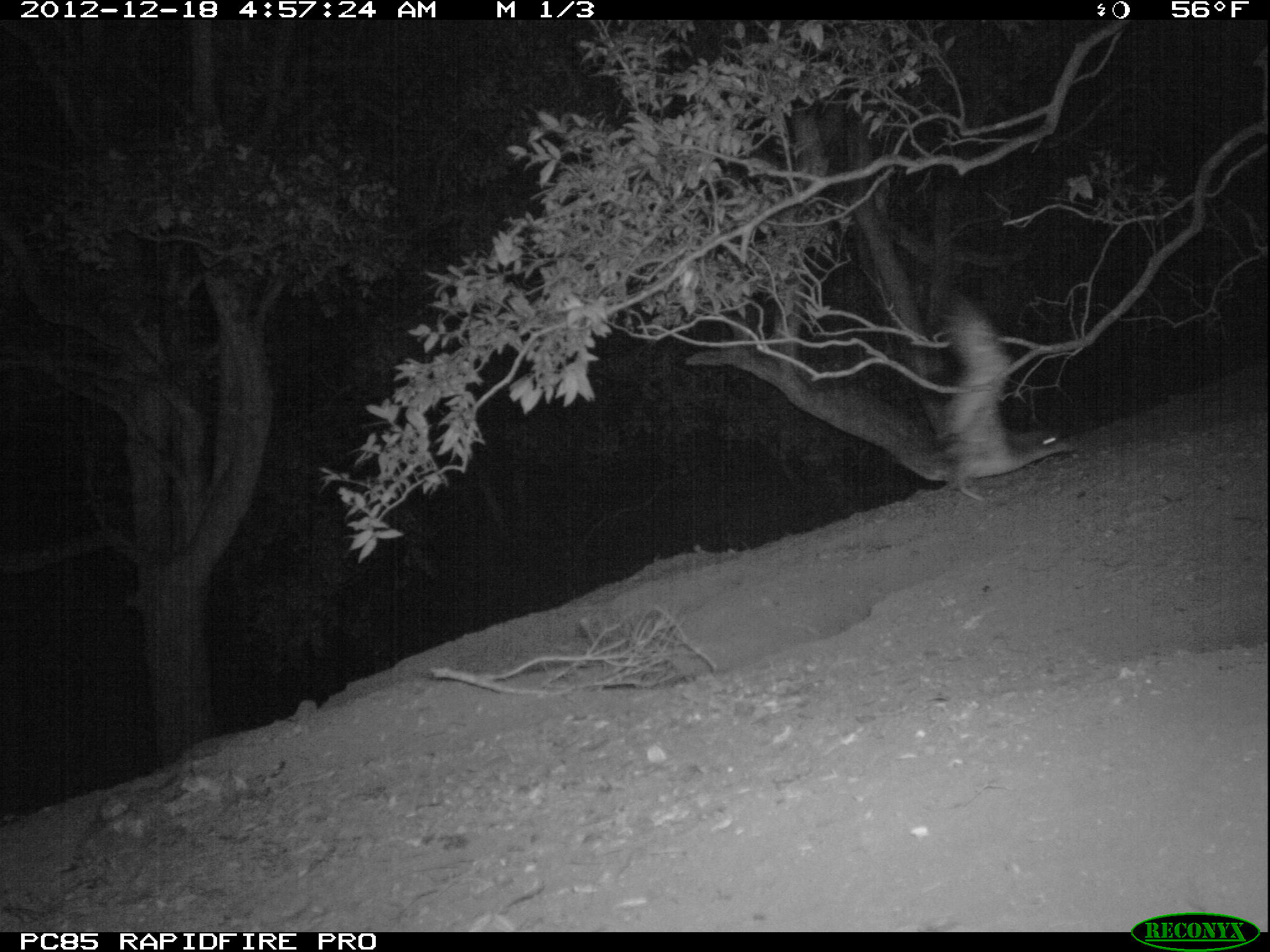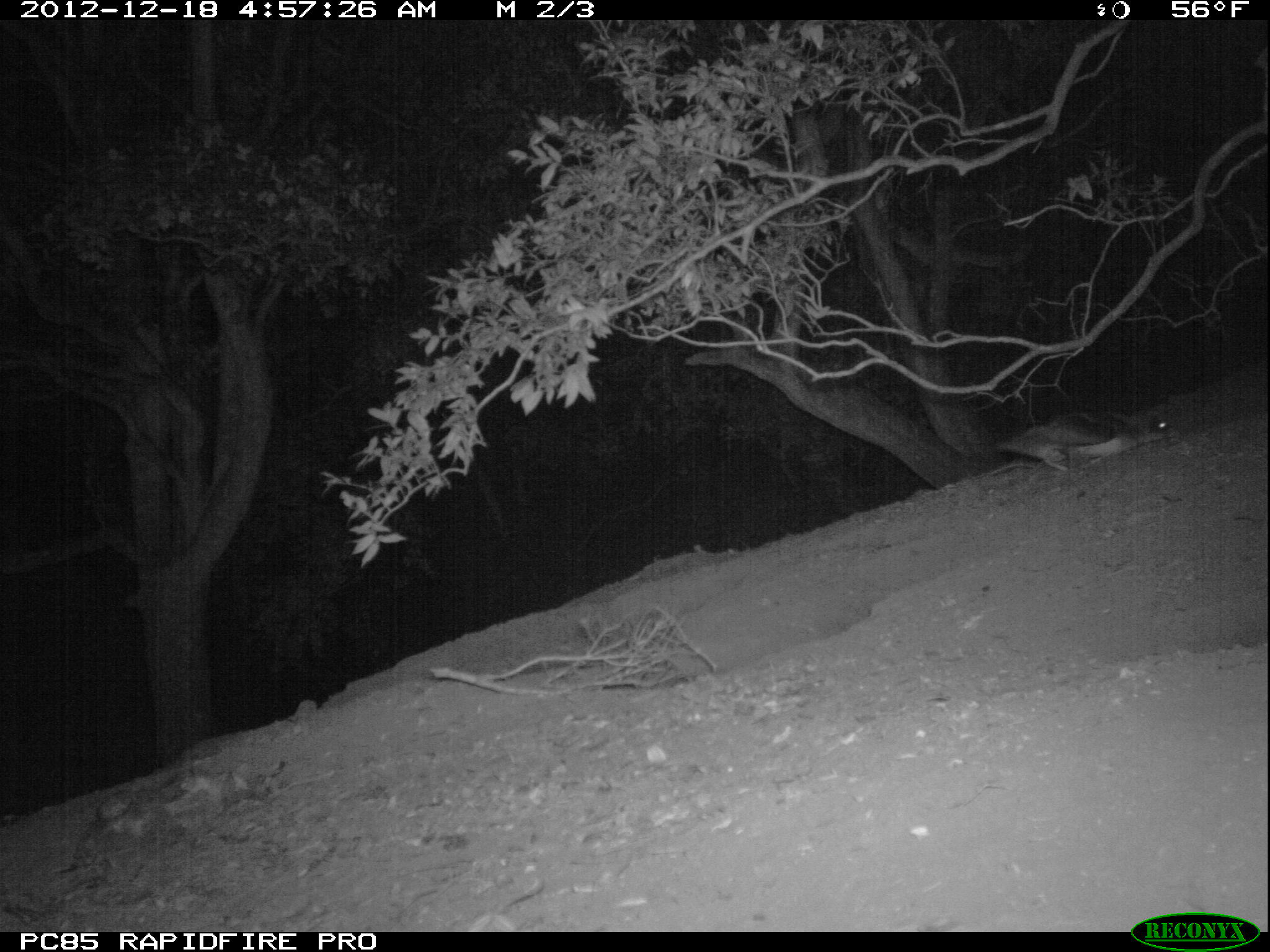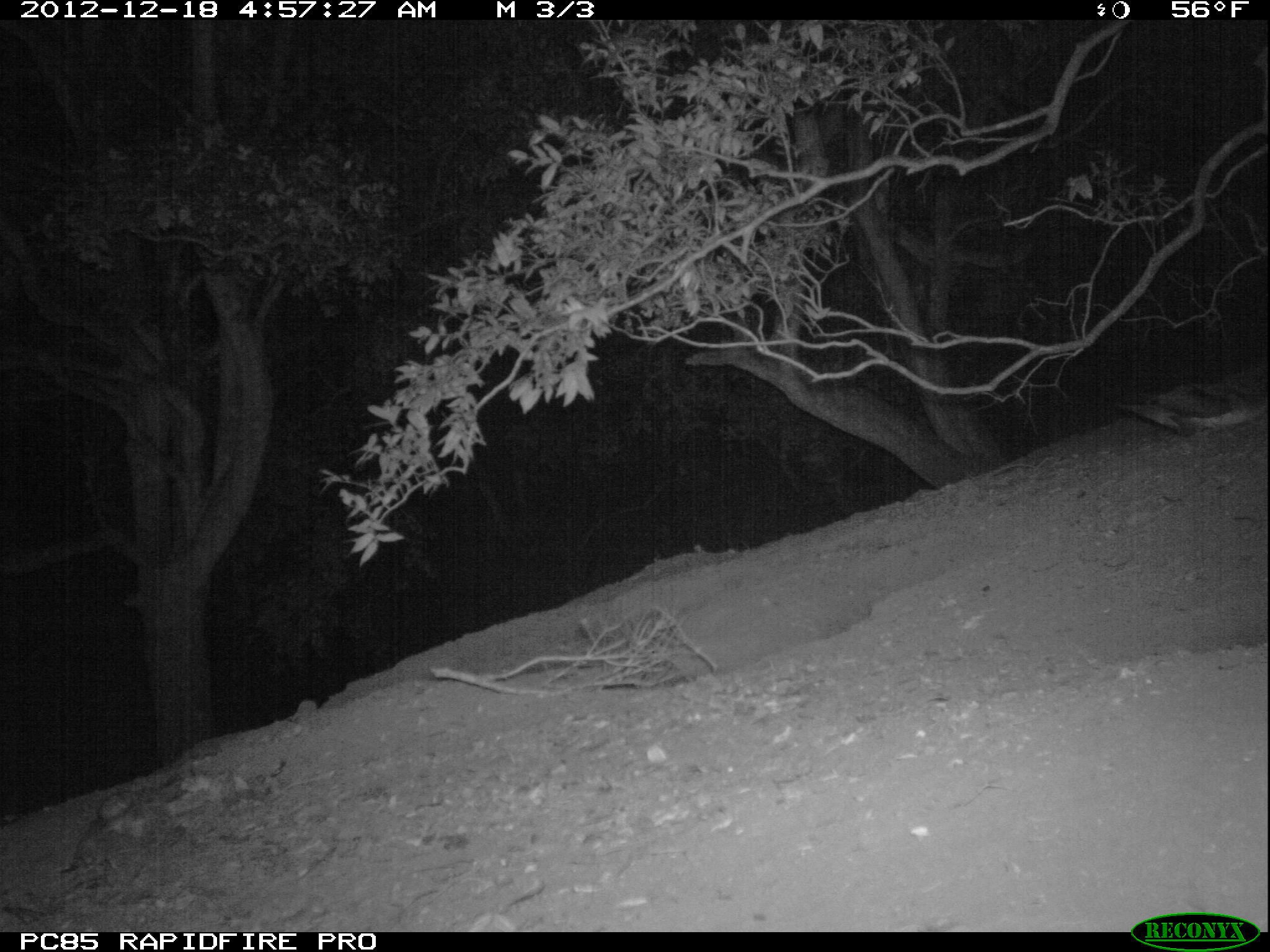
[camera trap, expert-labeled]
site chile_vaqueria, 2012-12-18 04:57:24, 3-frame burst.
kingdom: Animalia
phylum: Chordata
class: Aves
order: Procellariiformes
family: Procellariidae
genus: Calonectris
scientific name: Calonectris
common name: shearwater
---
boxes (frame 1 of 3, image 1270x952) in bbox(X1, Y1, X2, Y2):
shearwater: bbox(908, 293, 1074, 503)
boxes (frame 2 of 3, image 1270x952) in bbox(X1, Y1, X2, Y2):
shearwater: bbox(993, 413, 1166, 478)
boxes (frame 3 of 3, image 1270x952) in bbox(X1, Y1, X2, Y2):
shearwater: bbox(1117, 364, 1266, 441)